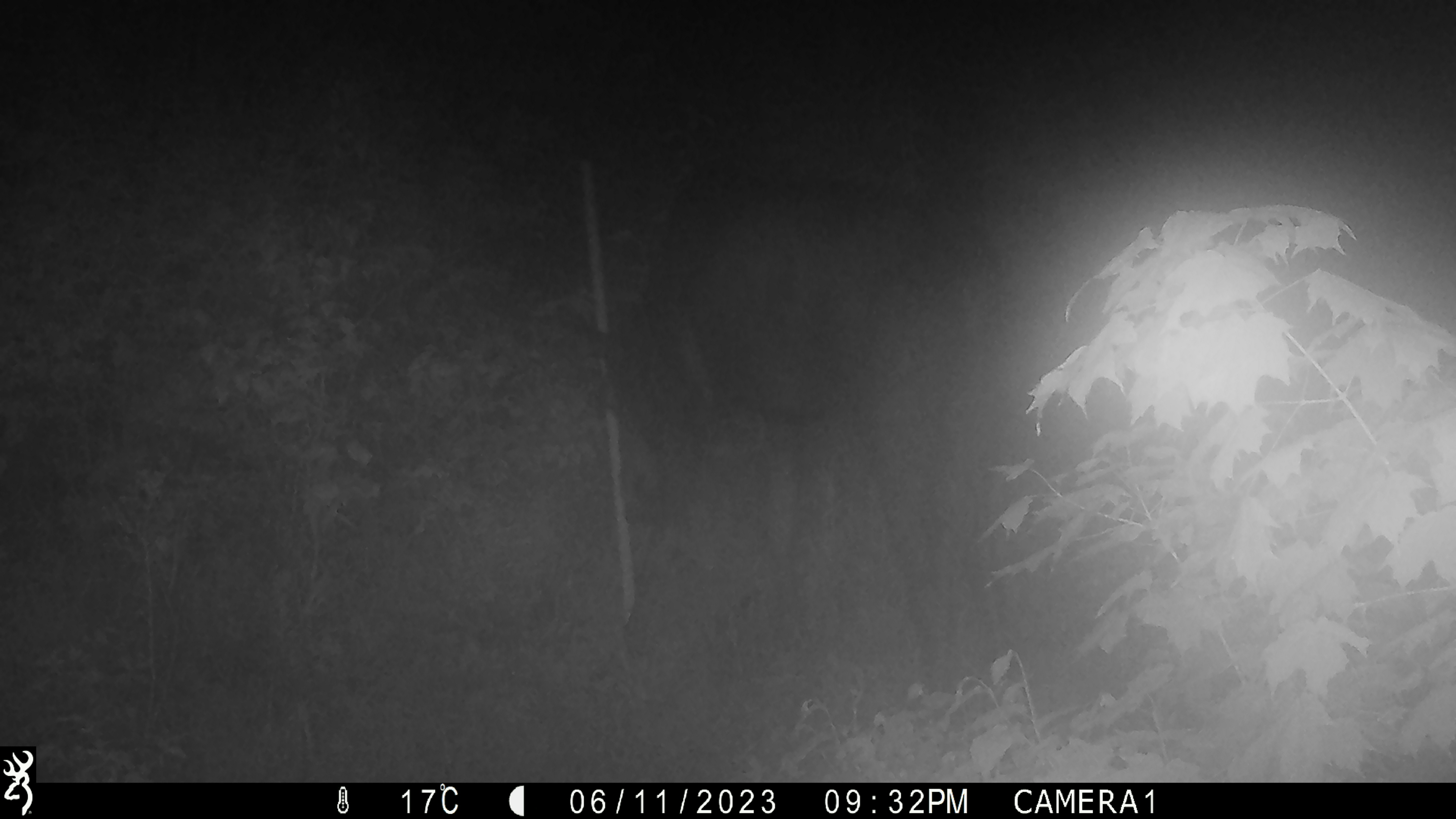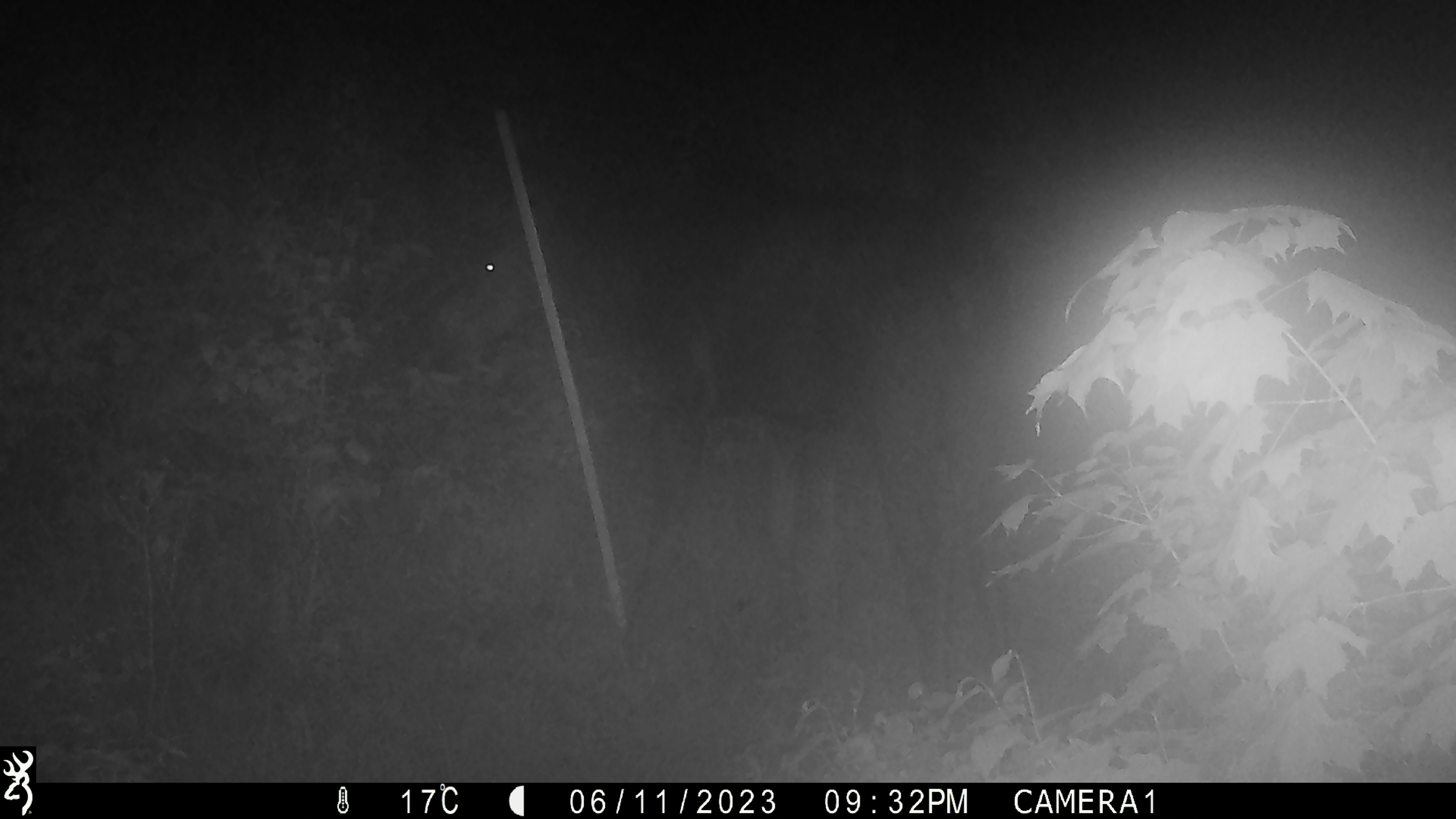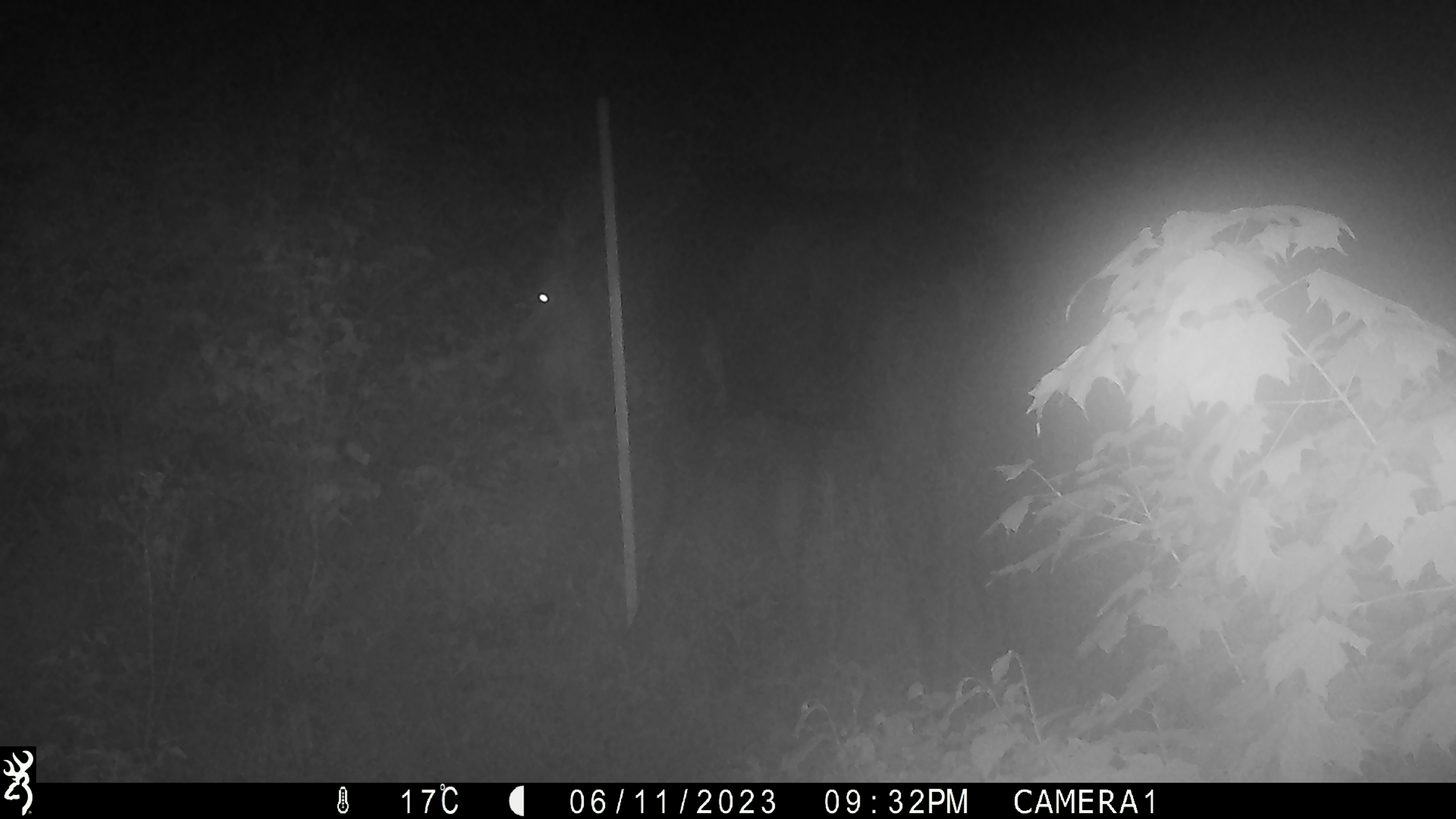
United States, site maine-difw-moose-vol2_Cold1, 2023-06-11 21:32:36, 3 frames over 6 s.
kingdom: Animalia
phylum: Chordata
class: Mammalia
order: Artiodactyla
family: Cervidae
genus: Alces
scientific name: Alces alces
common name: moose